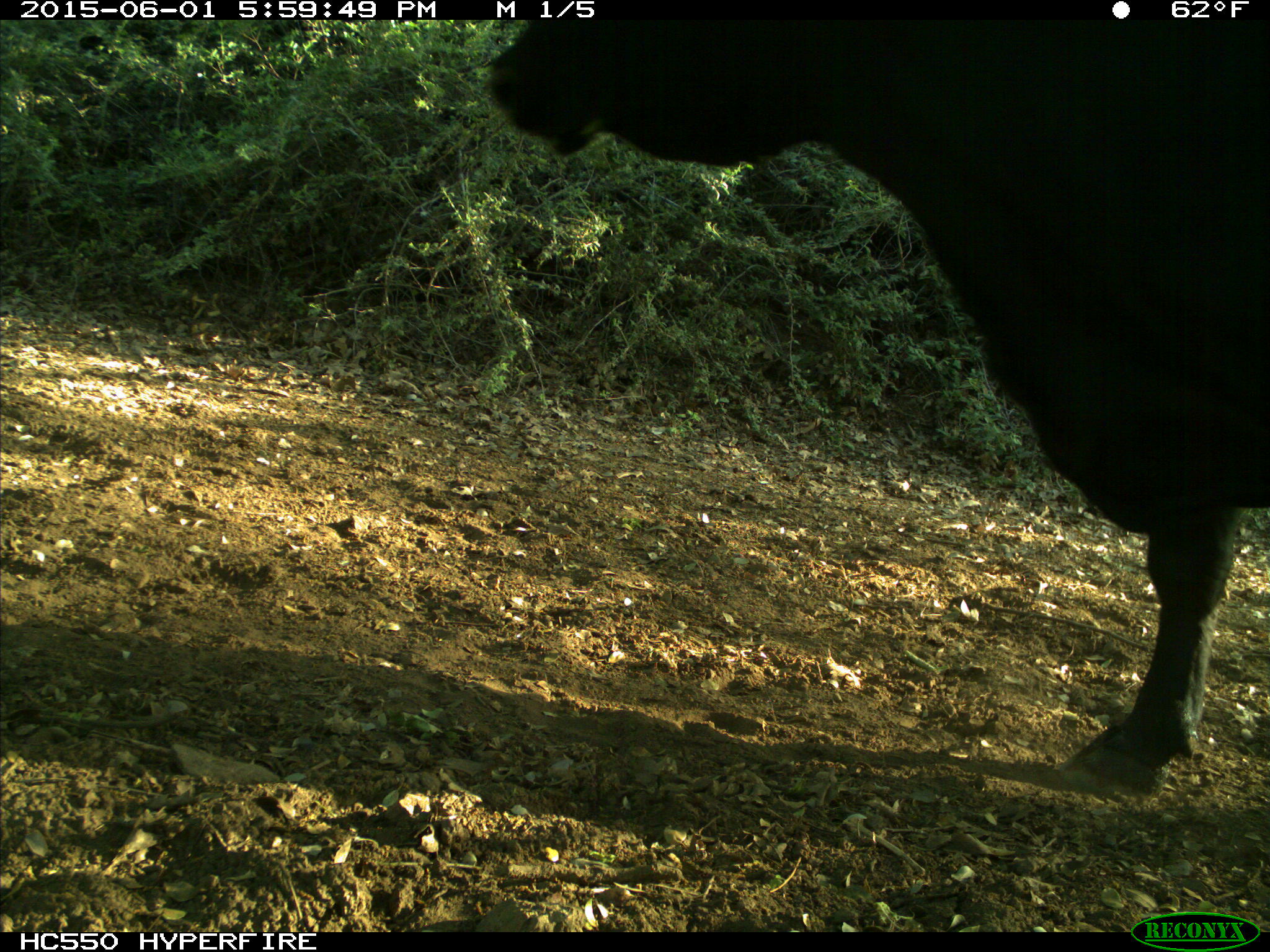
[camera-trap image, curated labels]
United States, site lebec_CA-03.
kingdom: Animalia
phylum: Chordata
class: Mammalia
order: Artiodactyla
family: Bovidae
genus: Bos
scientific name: Bos taurus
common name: domestic cow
Bos taurus (domestic cow).